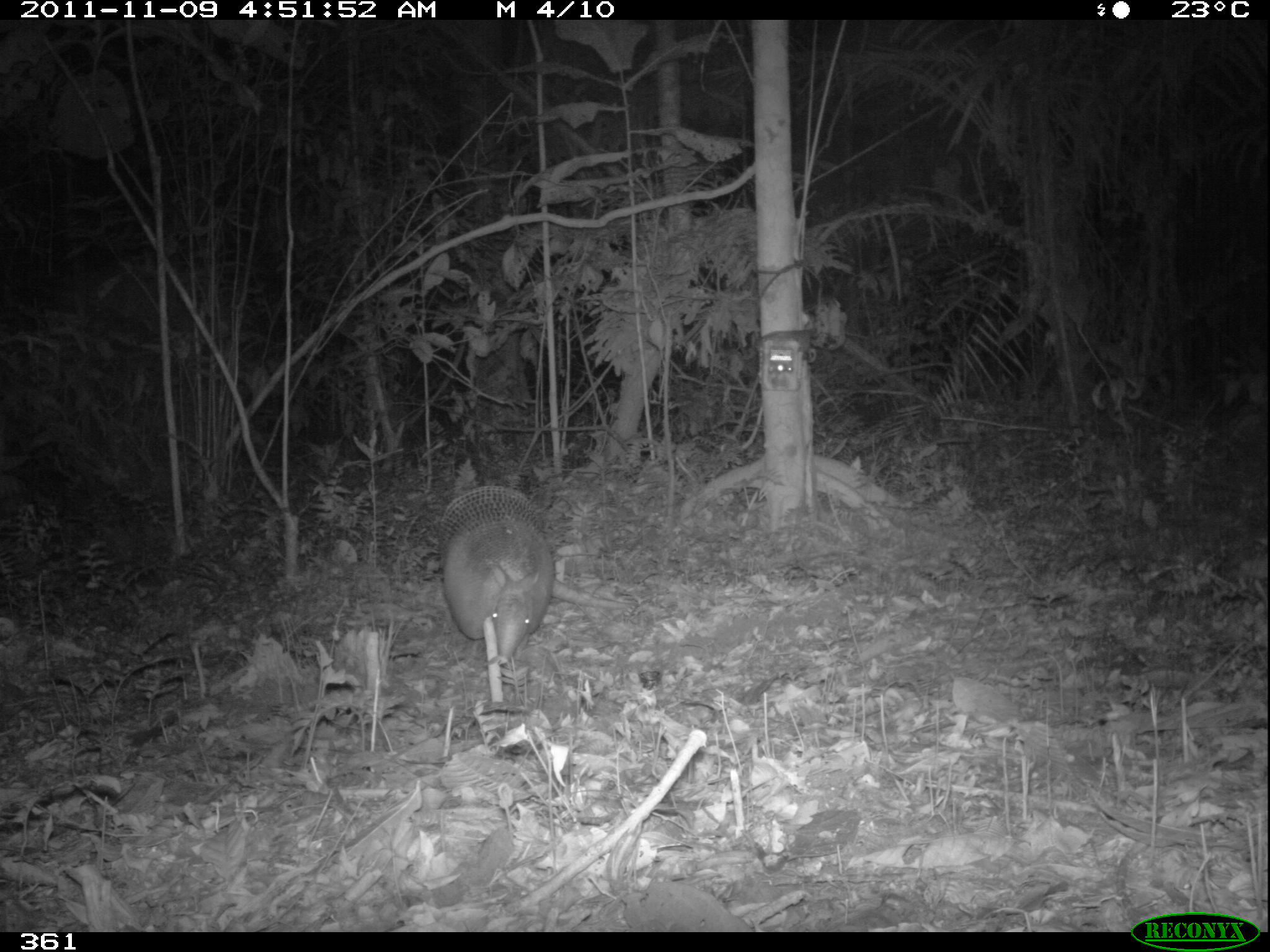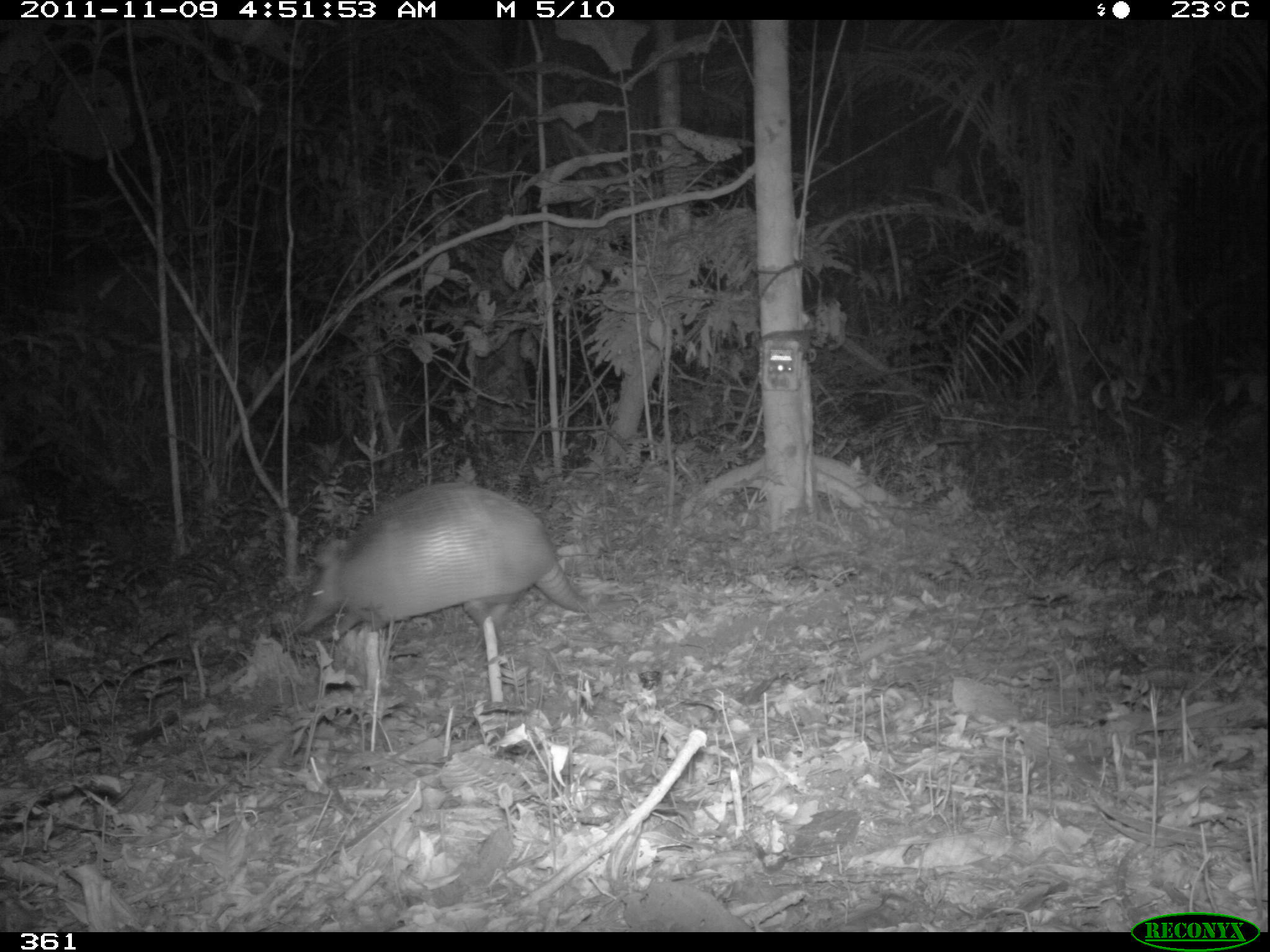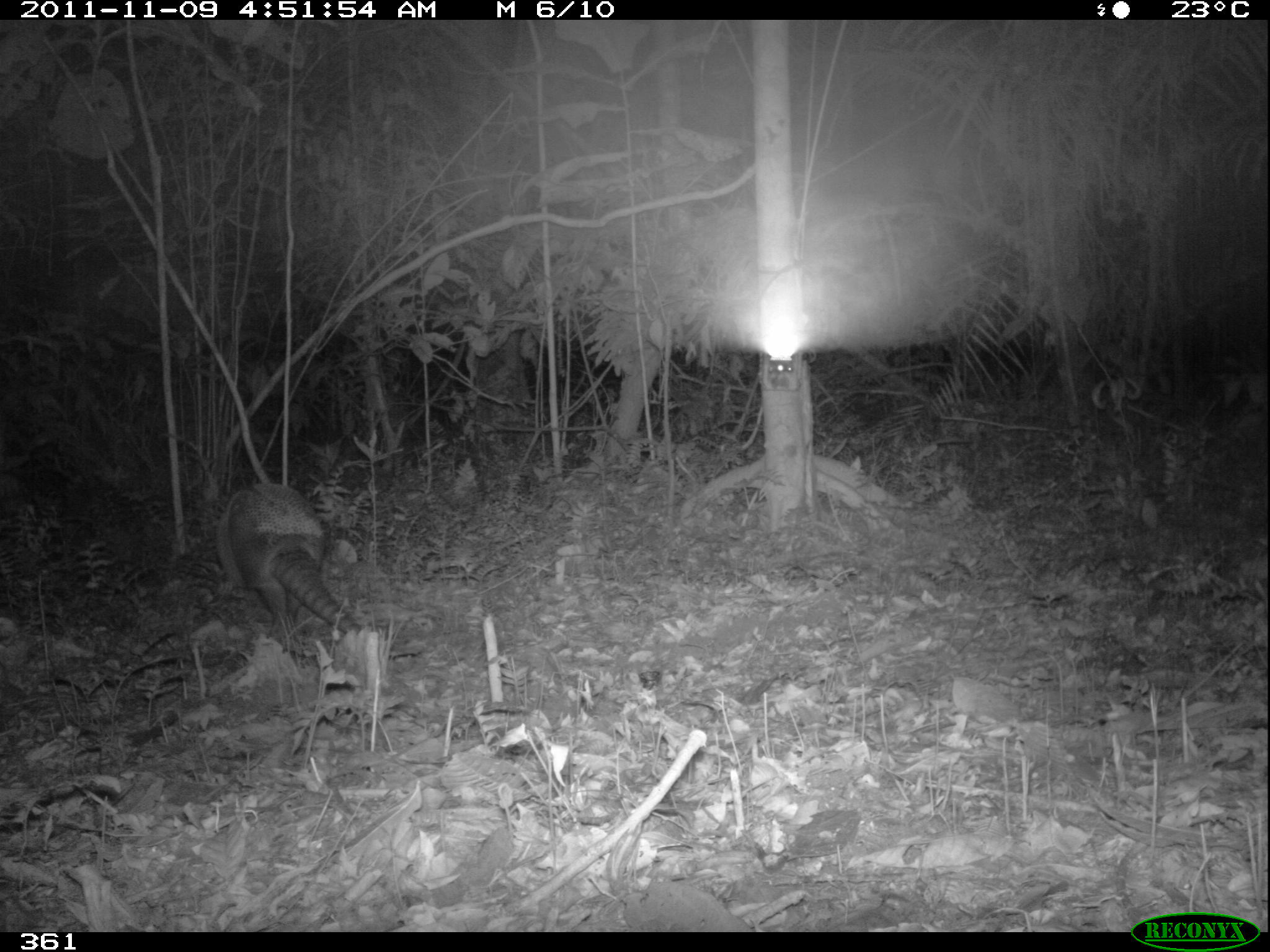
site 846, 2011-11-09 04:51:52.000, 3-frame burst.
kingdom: Animalia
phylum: Chordata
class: Mammalia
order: Cingulata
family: Dasypodidae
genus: Dasypus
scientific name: Dasypus kappleri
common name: greater long-nosed armadillo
Dasypus kappleri (greater long-nosed armadillo).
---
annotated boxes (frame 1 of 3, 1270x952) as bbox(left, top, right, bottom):
dasypus kappleri: bbox(437, 484, 640, 664)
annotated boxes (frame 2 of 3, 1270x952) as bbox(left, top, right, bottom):
dasypus kappleri: bbox(298, 480, 639, 650)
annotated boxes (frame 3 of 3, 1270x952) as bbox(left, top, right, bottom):
dasypus kappleri: bbox(215, 481, 361, 635)